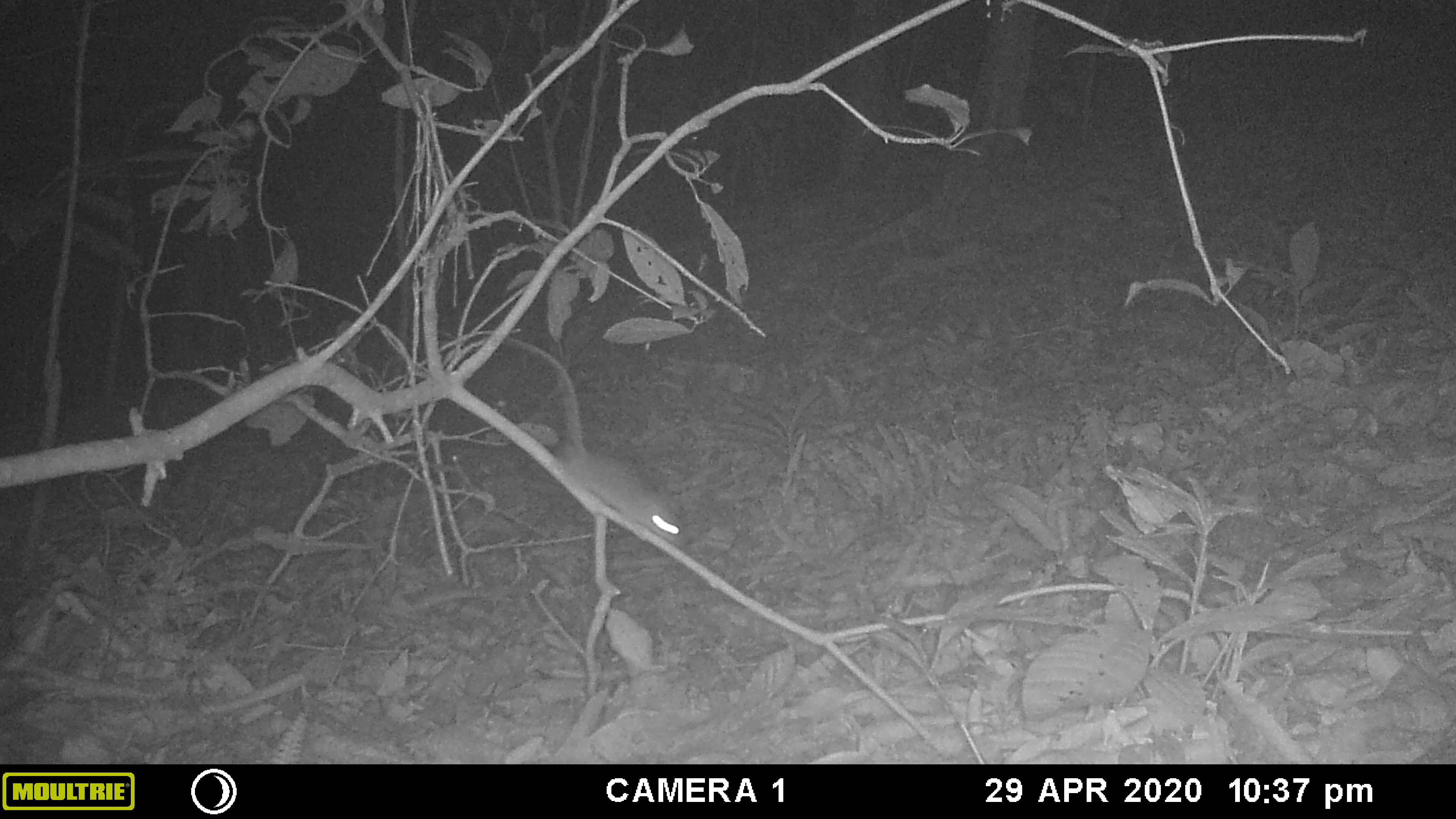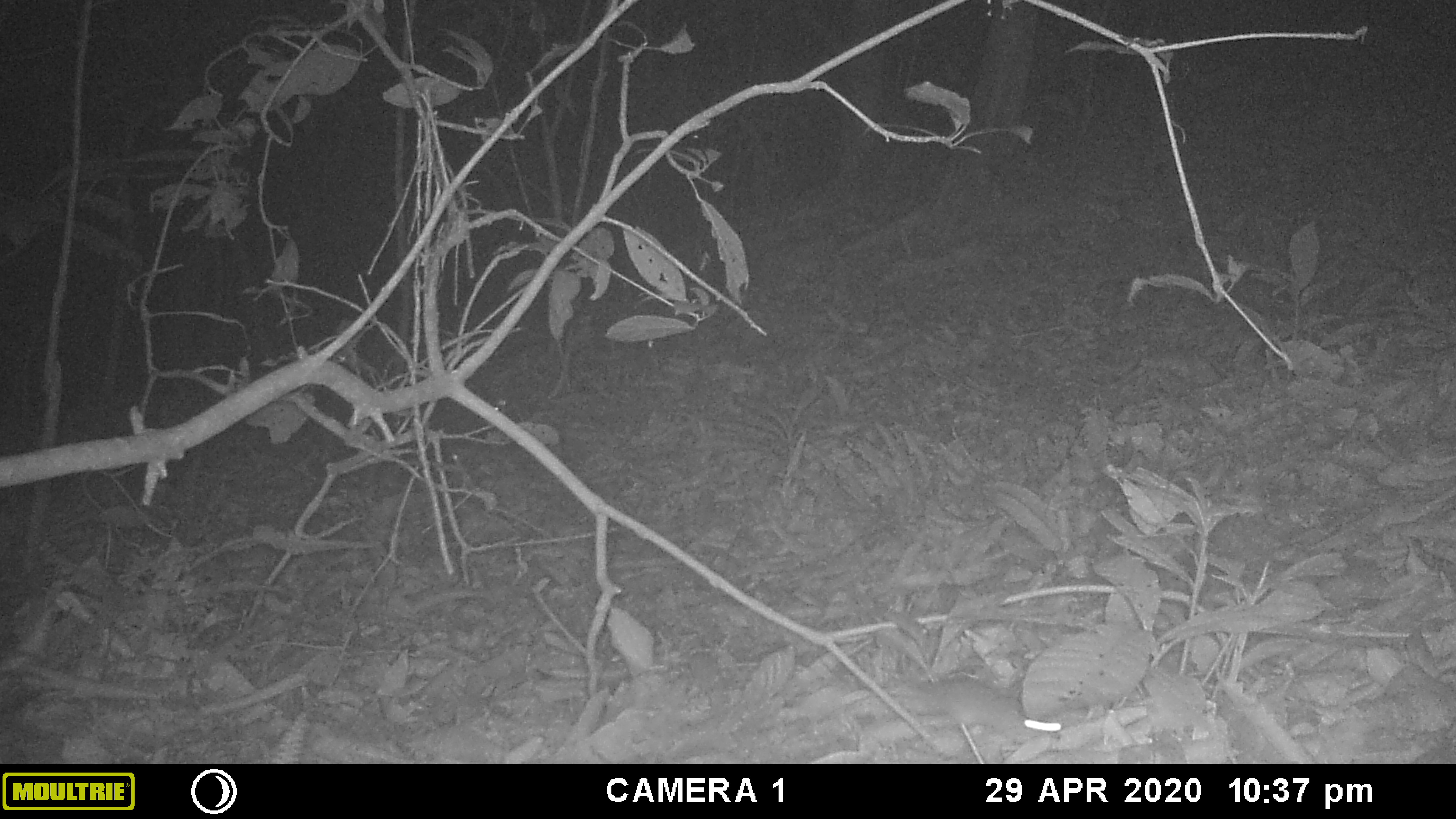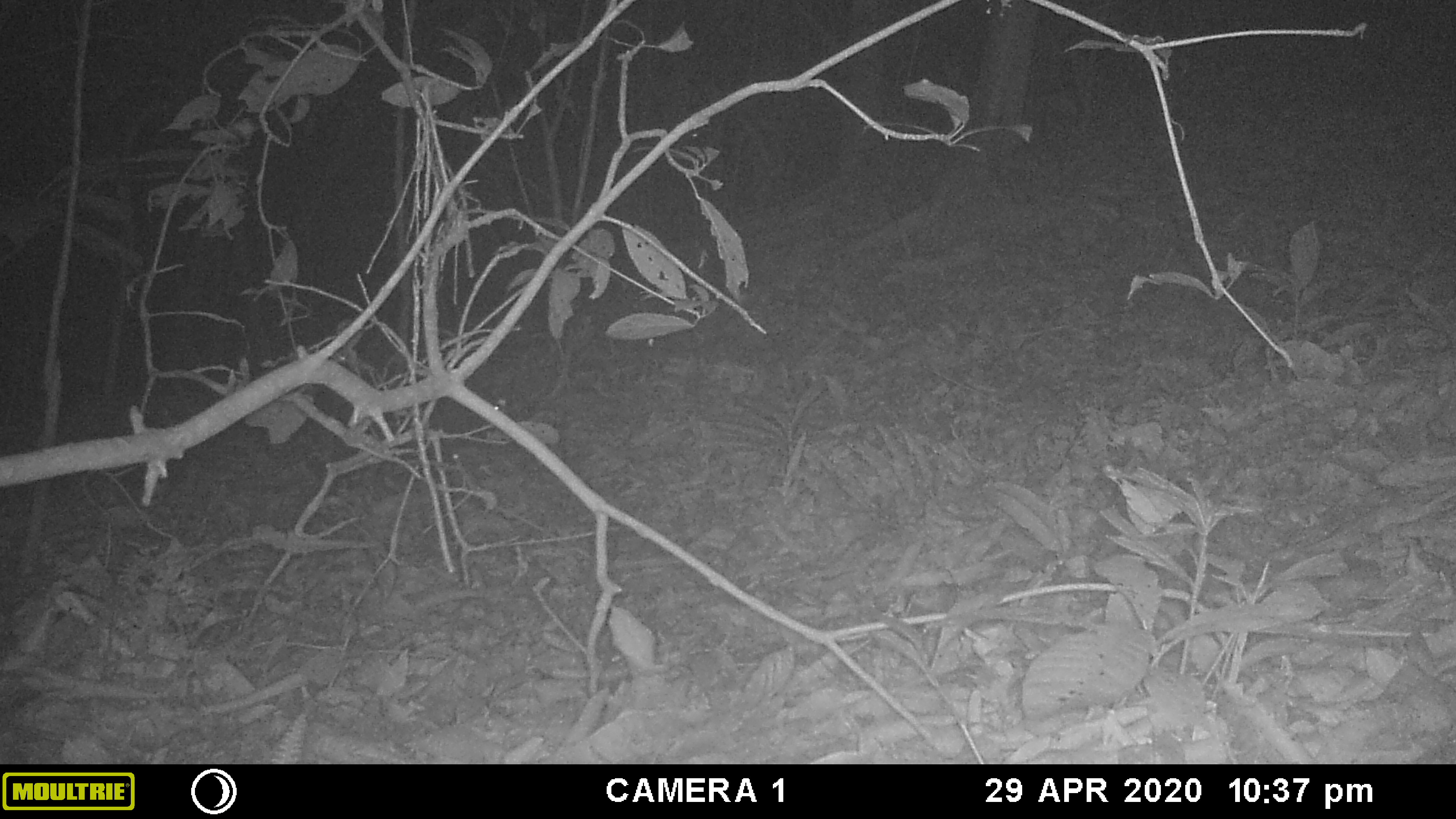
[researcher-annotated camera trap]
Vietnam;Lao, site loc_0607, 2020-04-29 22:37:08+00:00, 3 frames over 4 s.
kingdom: Animalia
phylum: Chordata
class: Mammalia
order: Rodentia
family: Muridae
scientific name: Muridae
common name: old-world mice and rats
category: unidentified murid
Unidentified murid (old-world mice and rats) (Muridae). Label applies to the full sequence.